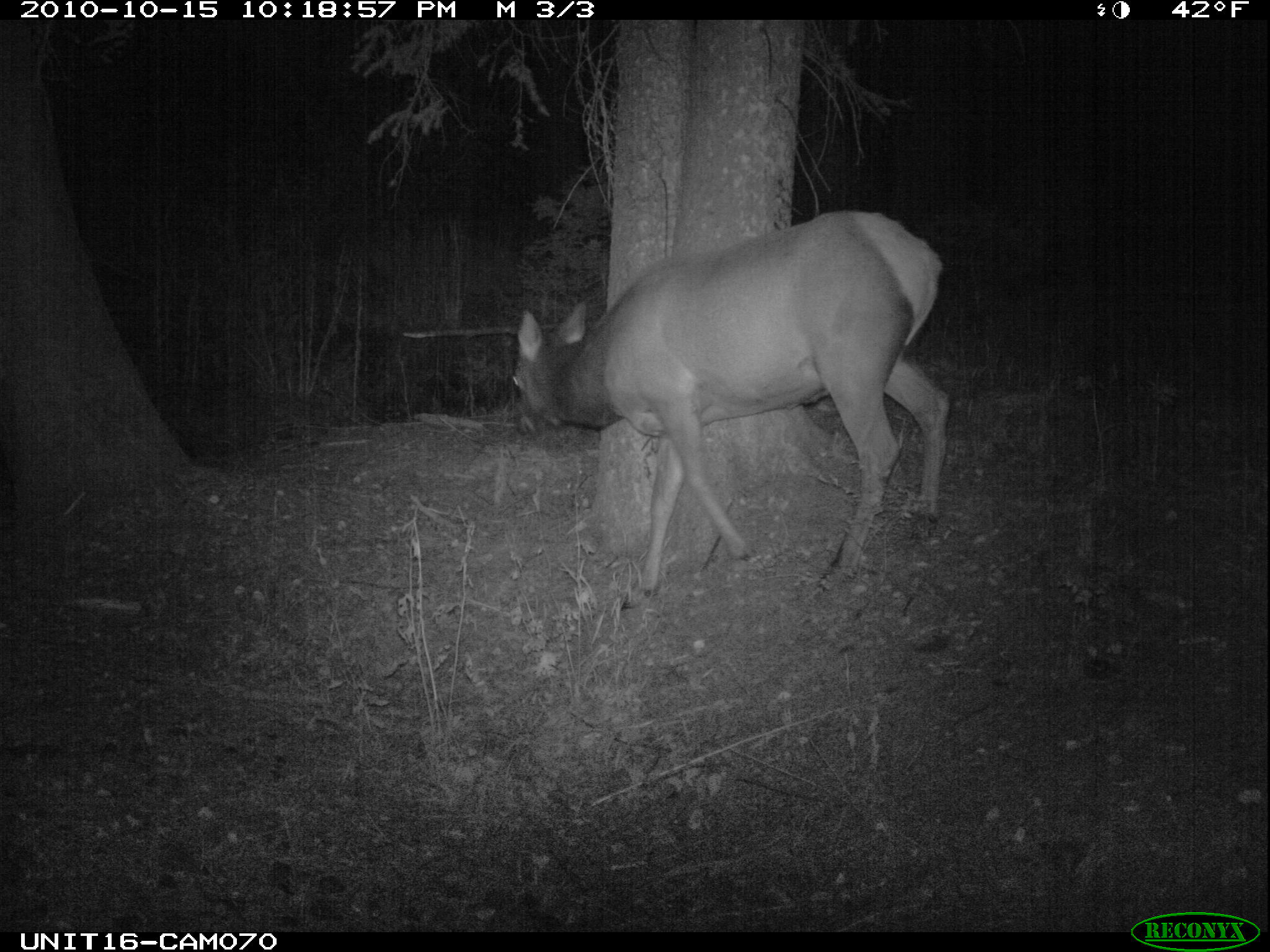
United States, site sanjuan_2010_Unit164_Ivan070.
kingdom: Animalia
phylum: Chordata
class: Mammalia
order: Artiodactyla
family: Cervidae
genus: Cervus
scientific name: Cervus elaphus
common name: red deer